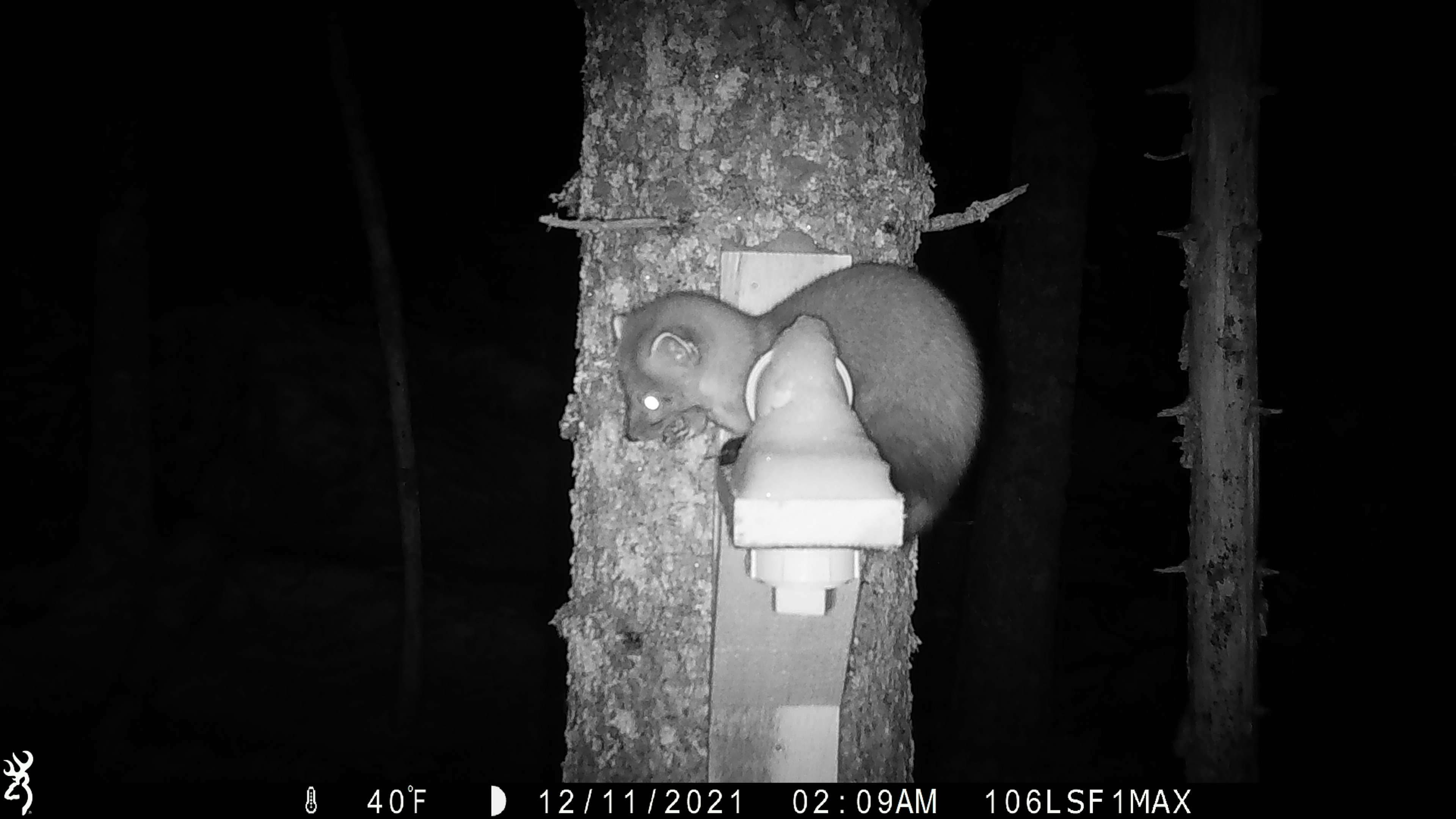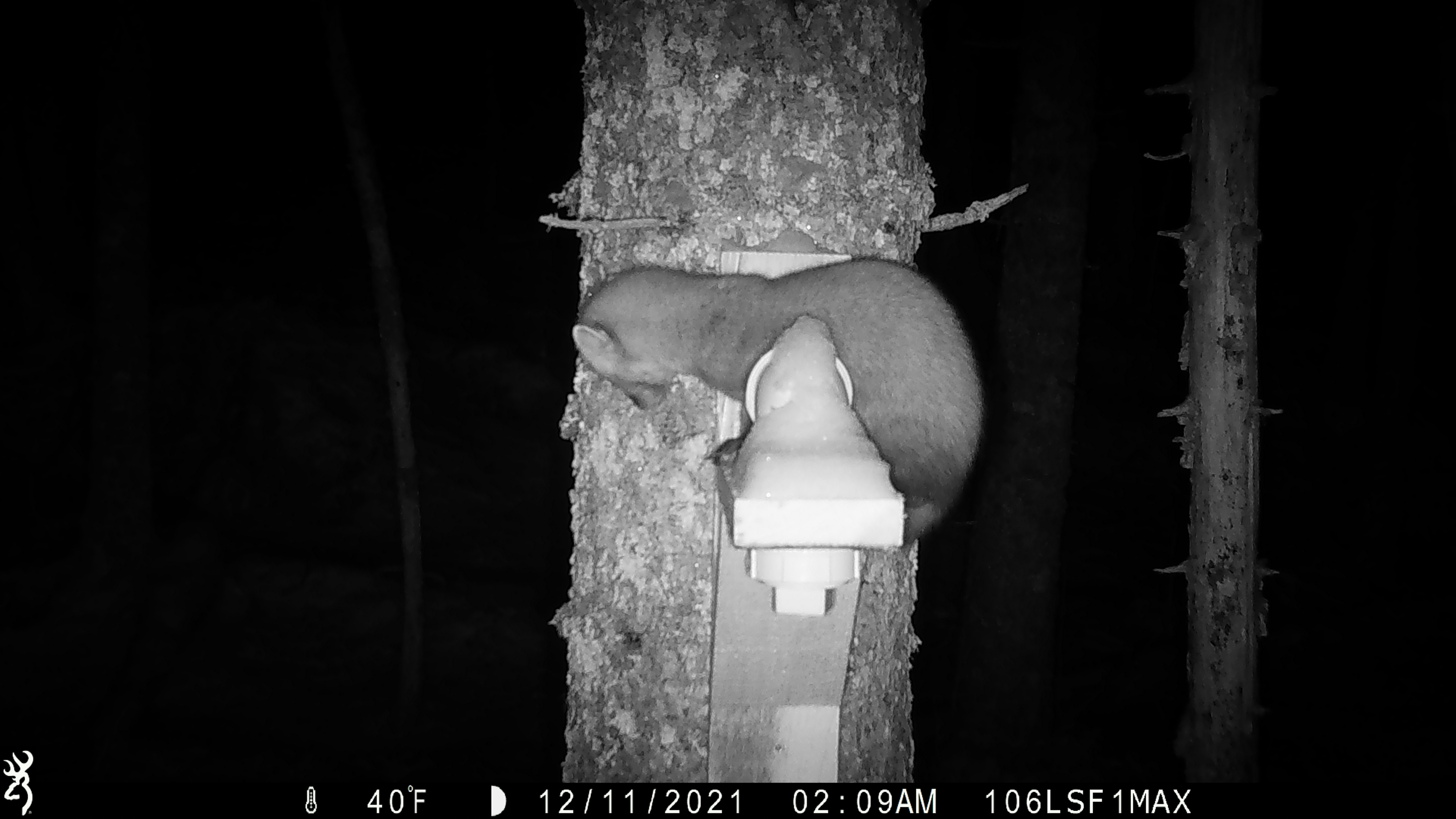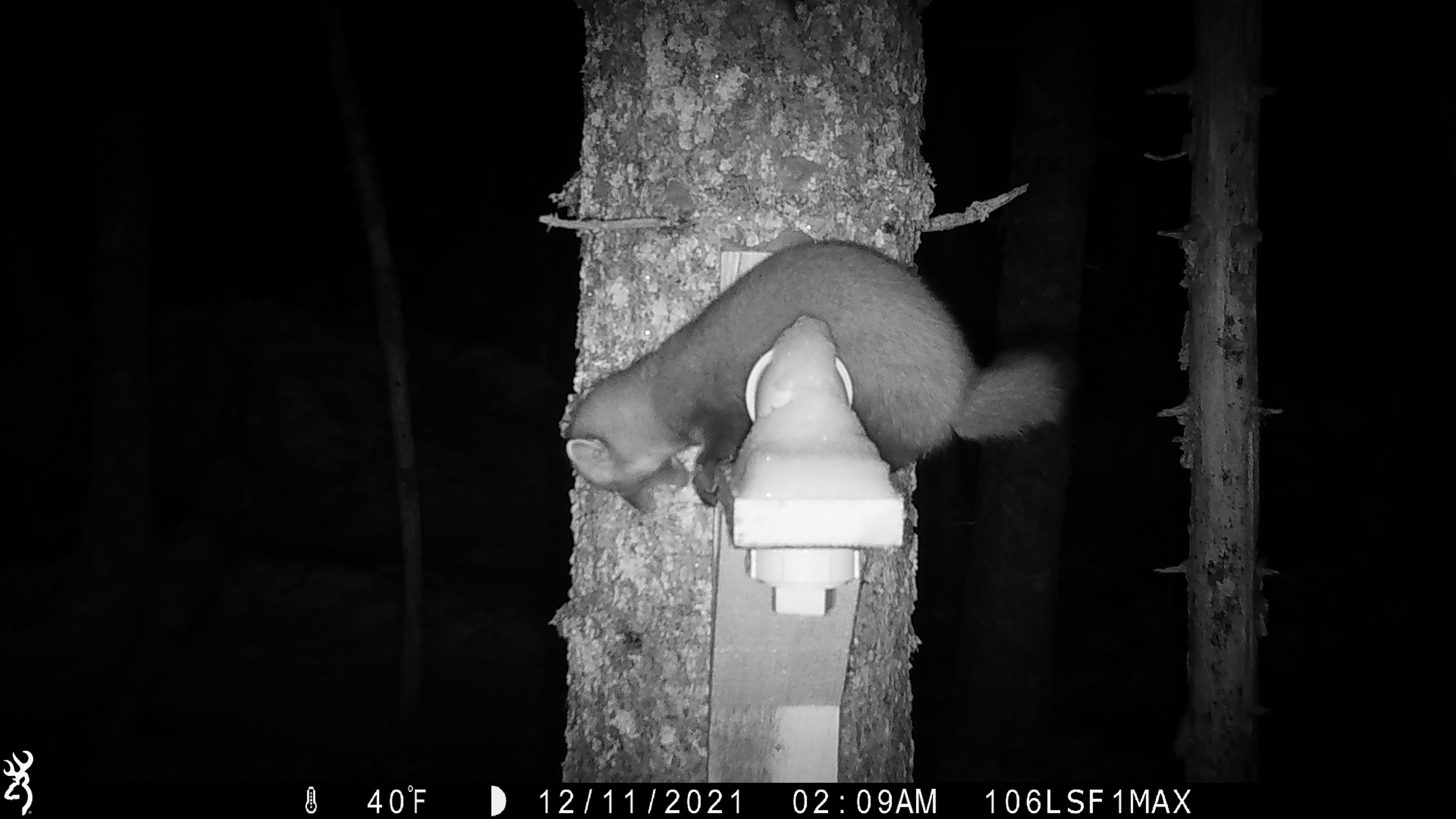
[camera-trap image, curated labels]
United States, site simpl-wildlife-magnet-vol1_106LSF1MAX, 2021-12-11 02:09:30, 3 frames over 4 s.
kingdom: Animalia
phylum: Chordata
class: Mammalia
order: Carnivora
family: Mustelidae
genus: Martes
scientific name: Martes americana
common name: american marten